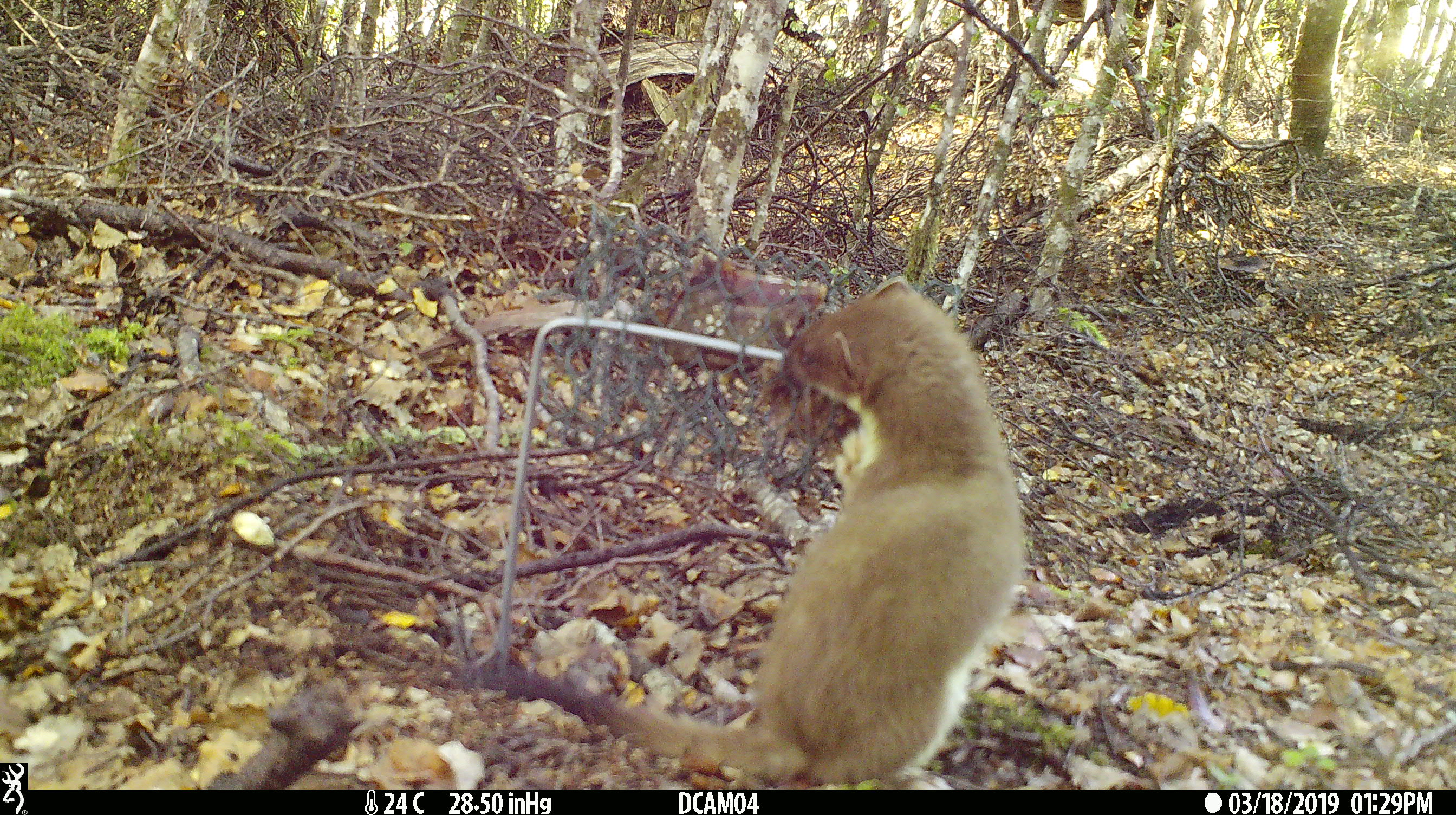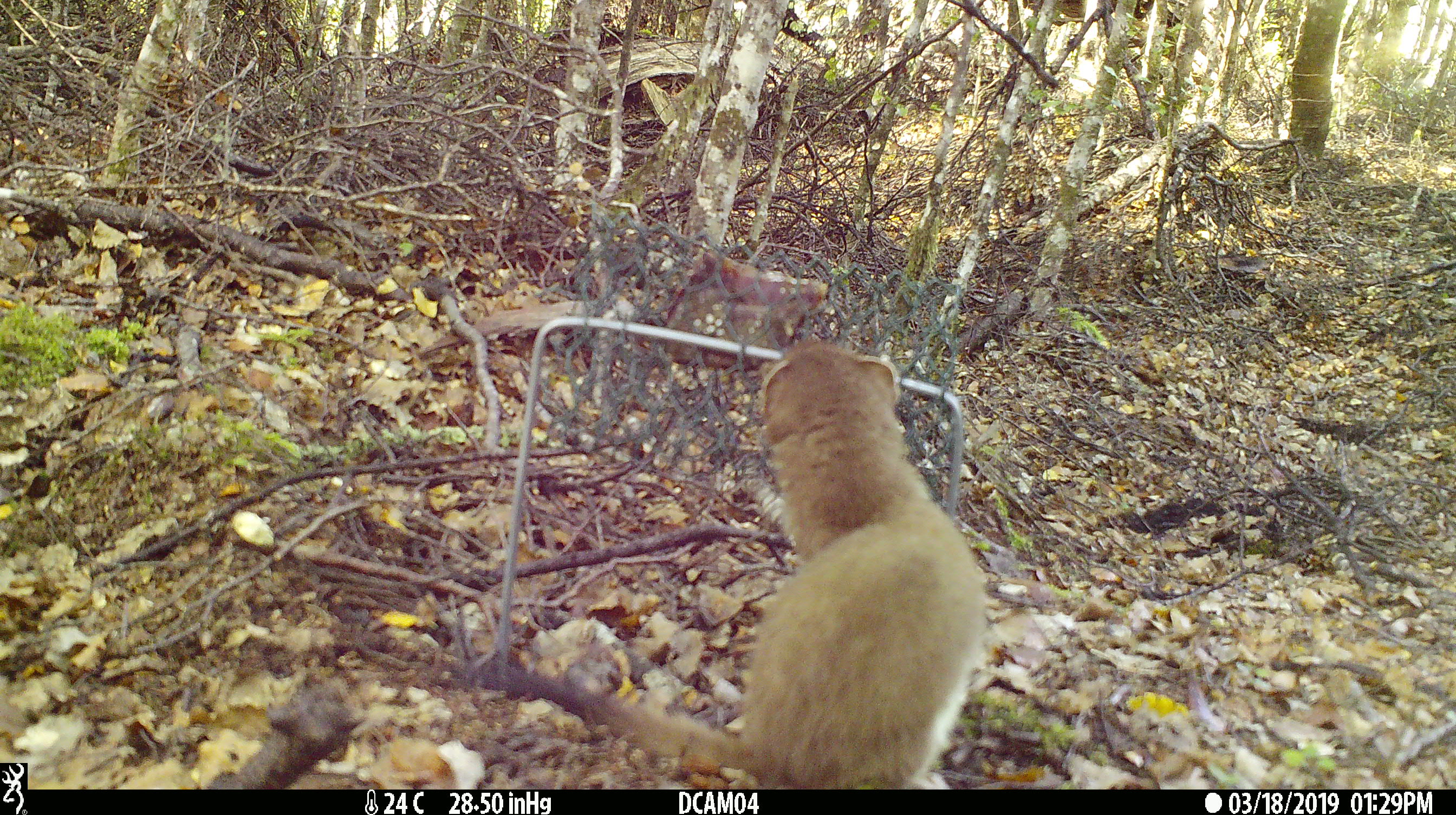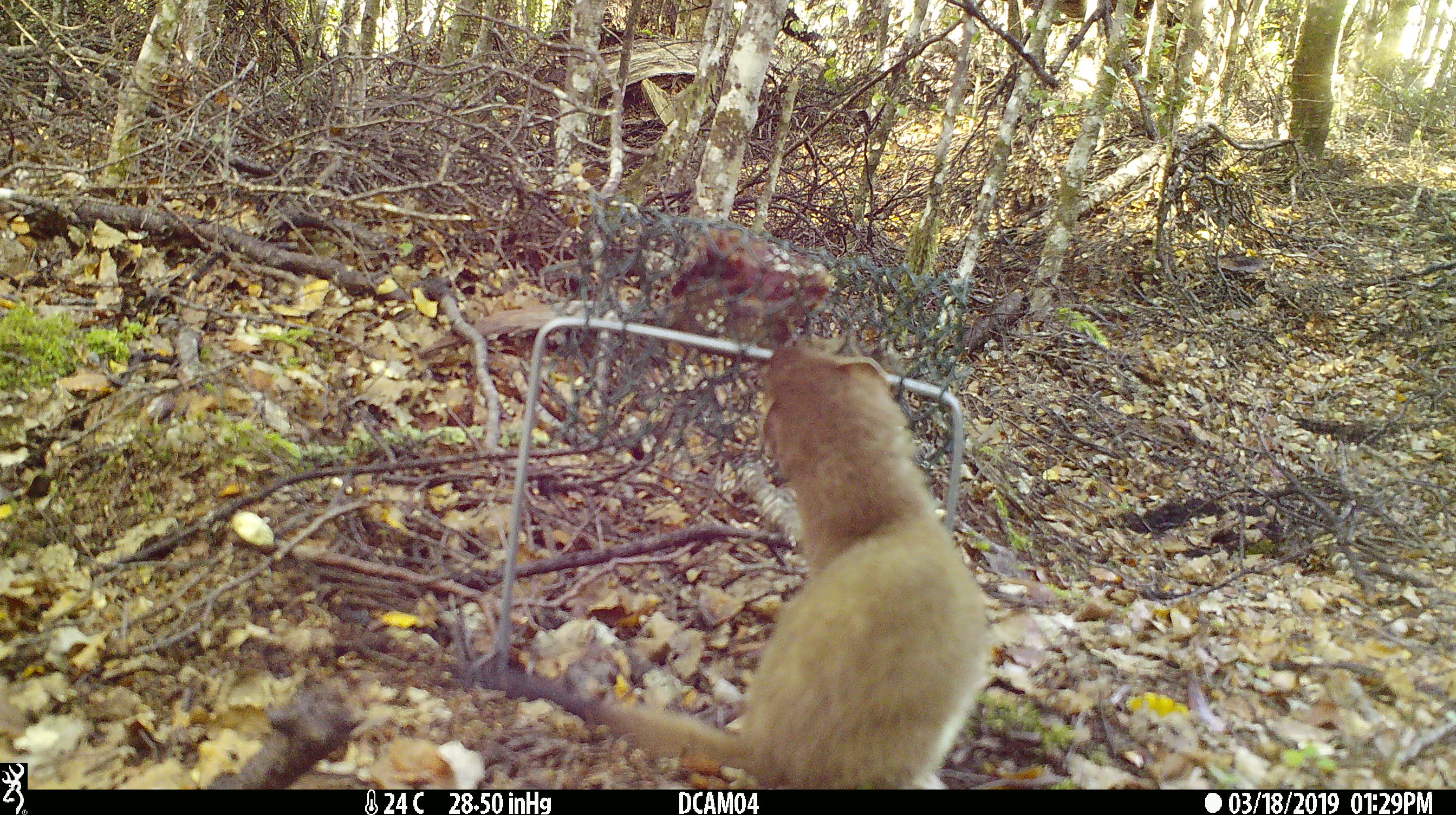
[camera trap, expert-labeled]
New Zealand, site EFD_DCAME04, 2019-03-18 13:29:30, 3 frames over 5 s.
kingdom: Animalia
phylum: Chordata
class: Mammalia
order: Carnivora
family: Mustelidae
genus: Mustela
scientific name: Mustela erminea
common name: stoat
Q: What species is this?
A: Stoat (Mustela erminea).